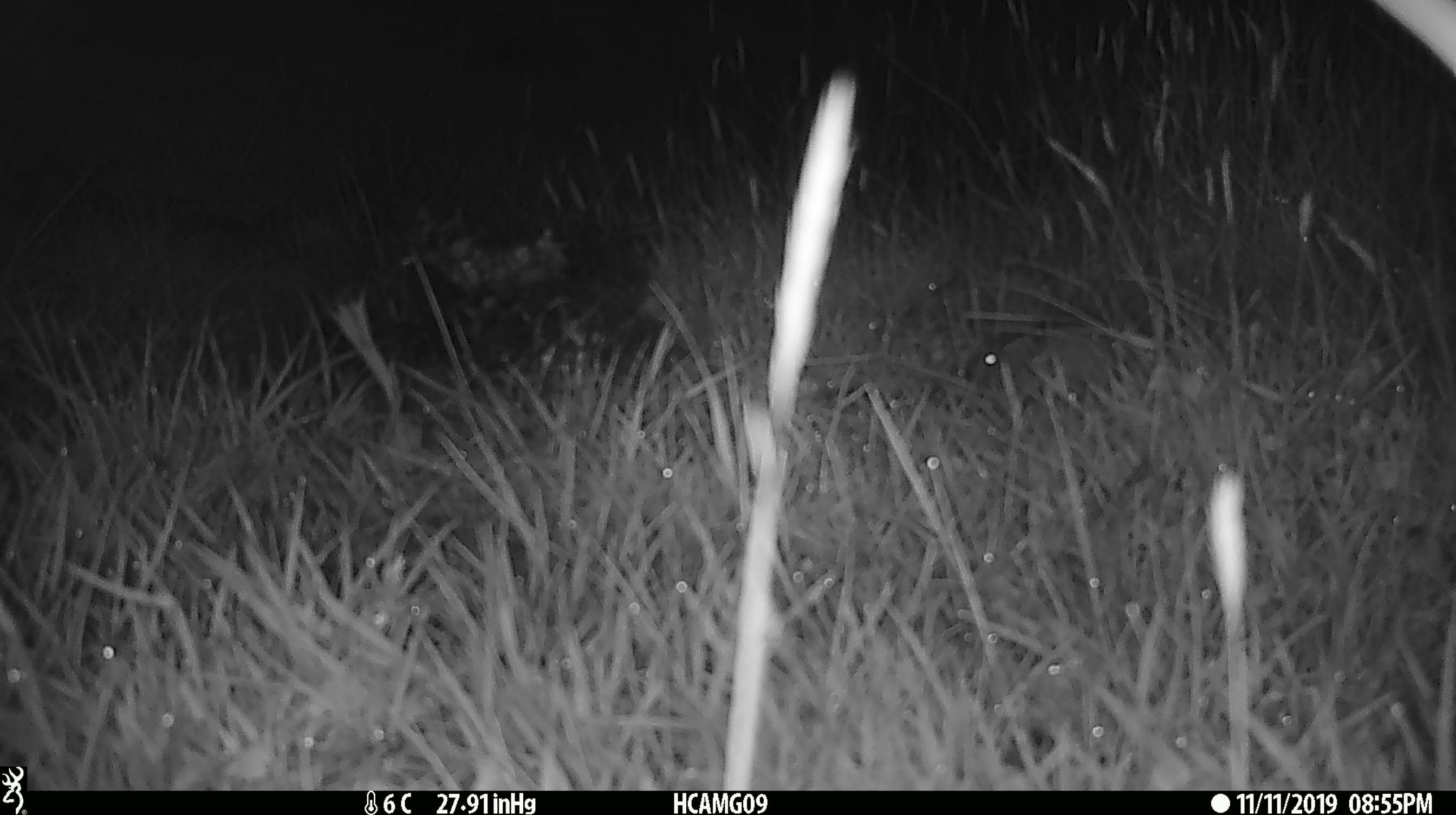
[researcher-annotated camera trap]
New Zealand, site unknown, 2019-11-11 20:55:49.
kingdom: Animalia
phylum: Chordata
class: Mammalia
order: Rodentia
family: Muridae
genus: Mus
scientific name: Mus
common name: mouse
Mouse (Mus).